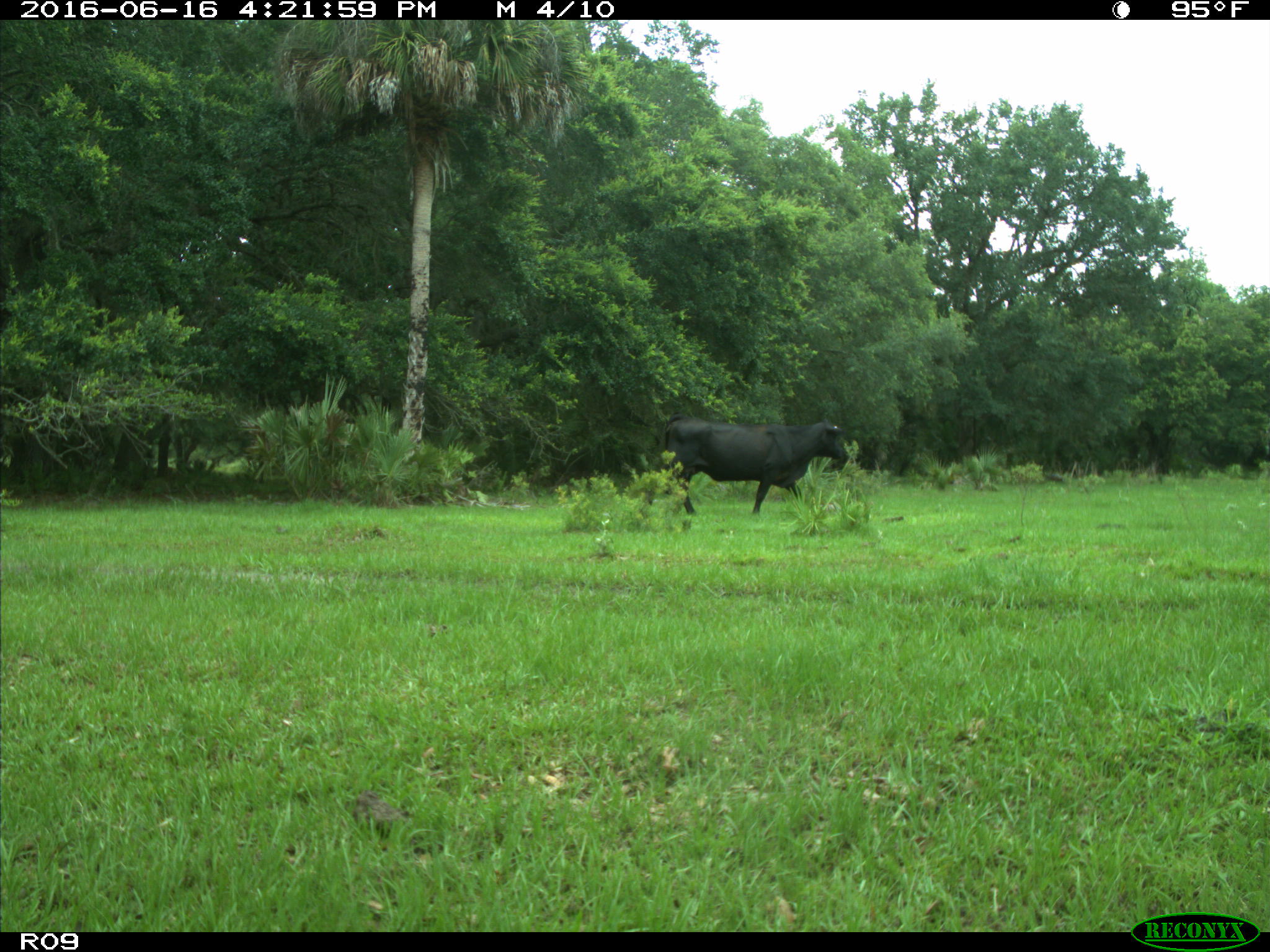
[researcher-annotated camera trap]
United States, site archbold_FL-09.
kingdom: Animalia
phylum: Chordata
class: Mammalia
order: Artiodactyla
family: Bovidae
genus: Bos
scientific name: Bos taurus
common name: domestic cow